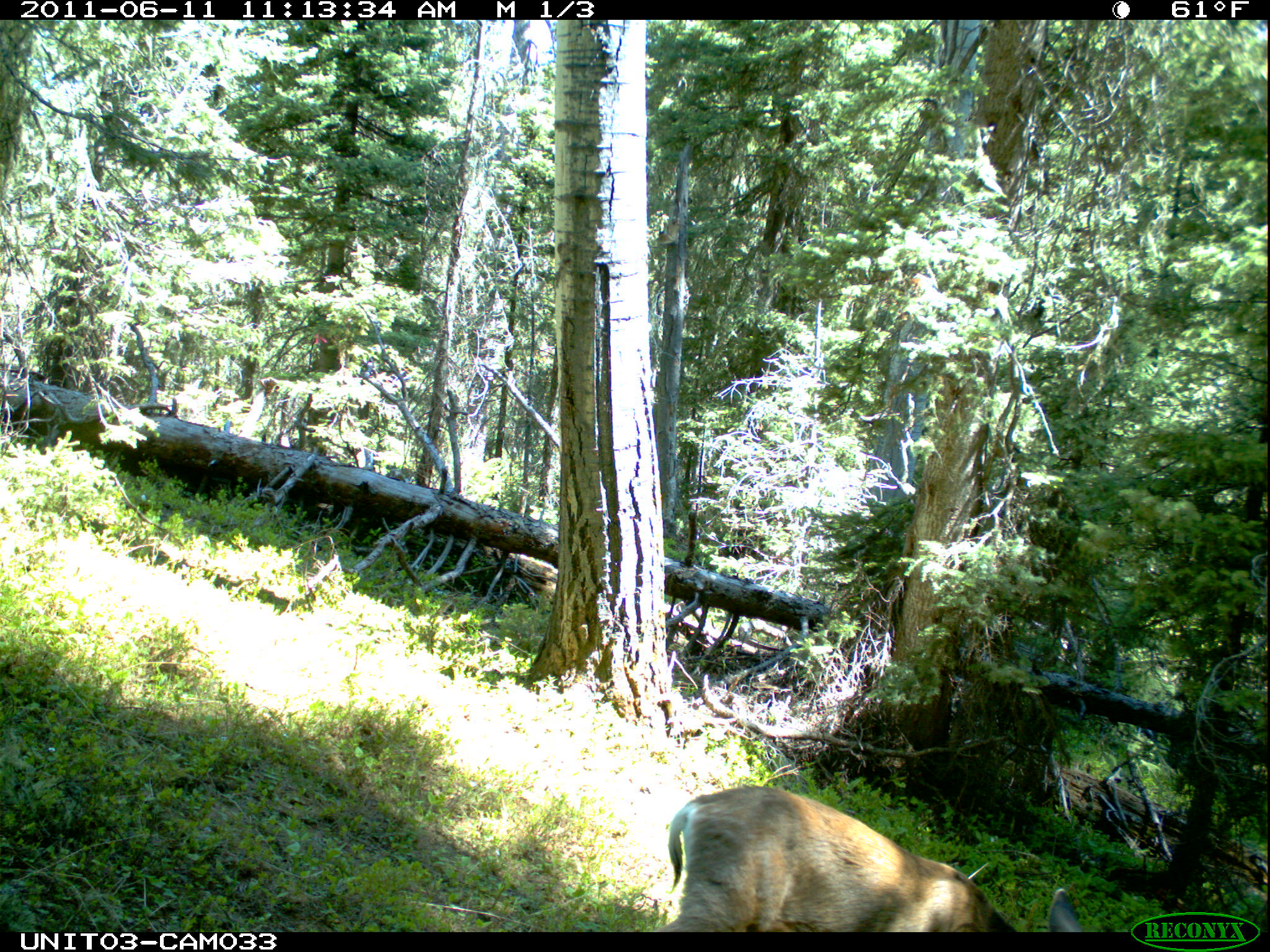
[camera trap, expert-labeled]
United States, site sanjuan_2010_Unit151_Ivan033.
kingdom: Animalia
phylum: Chordata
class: Mammalia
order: Artiodactyla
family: Cervidae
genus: Odocoileus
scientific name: Odocoileus hemionus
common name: mule deer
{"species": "Odocoileus hemionus (mule deer)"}